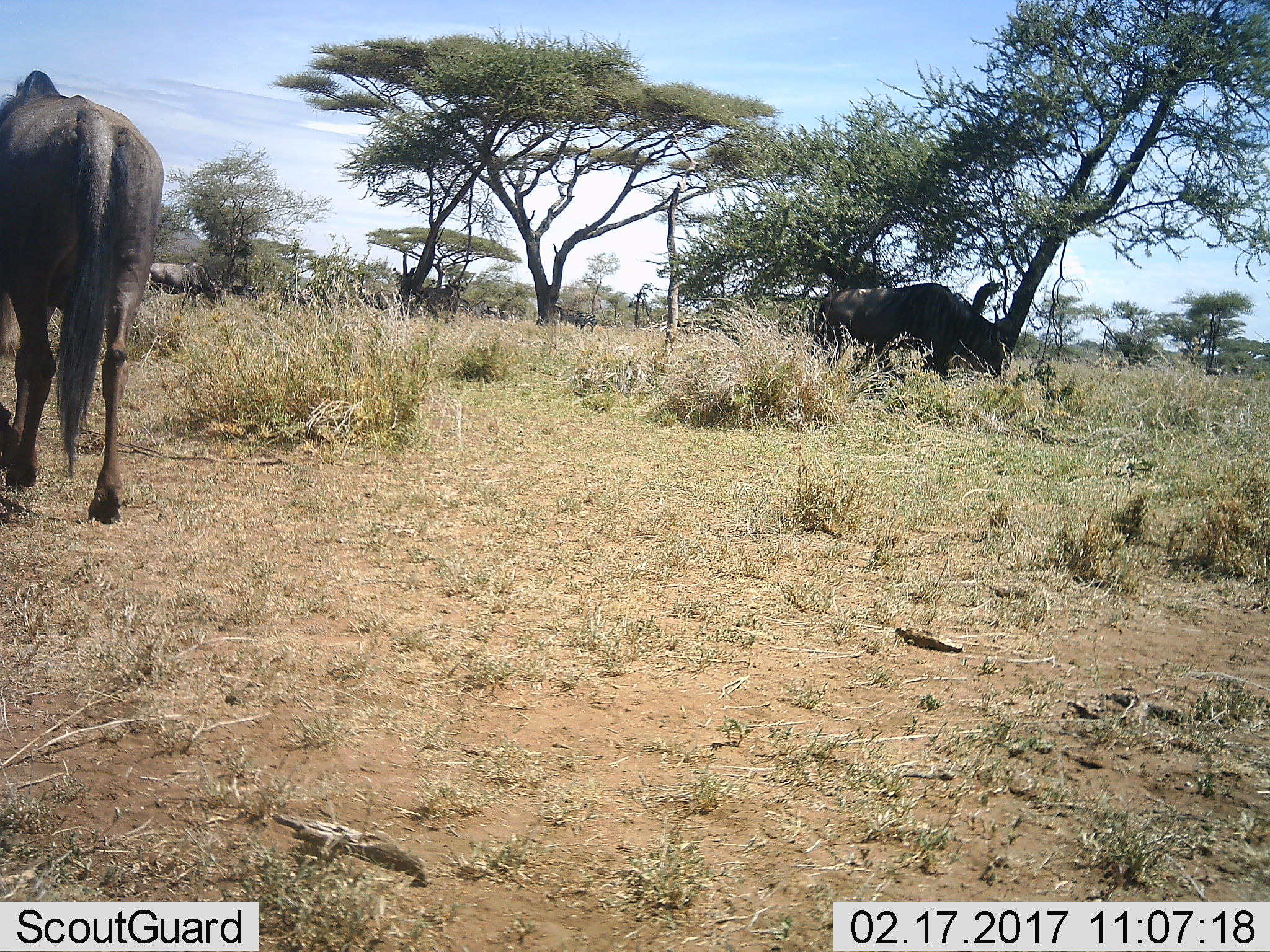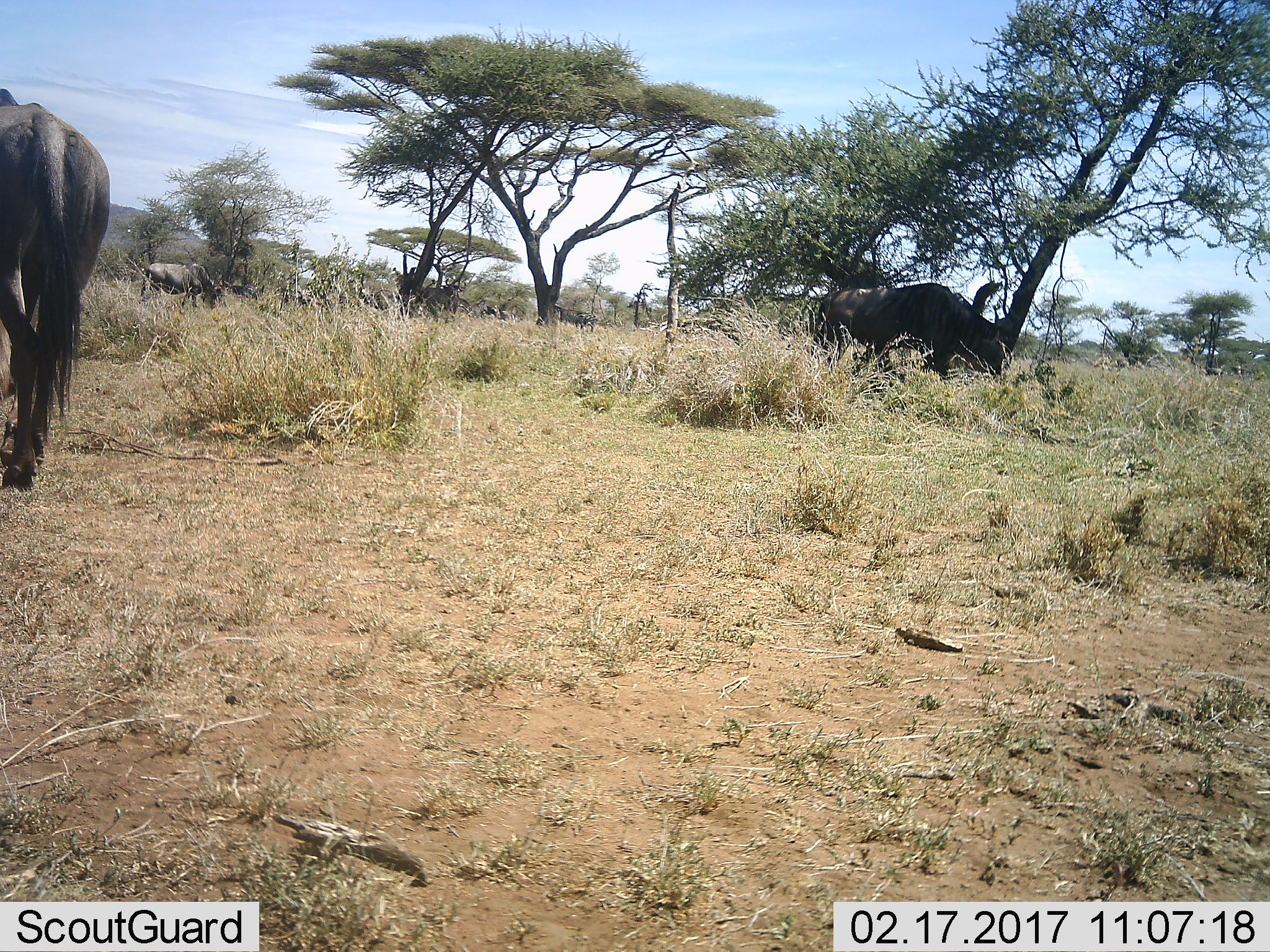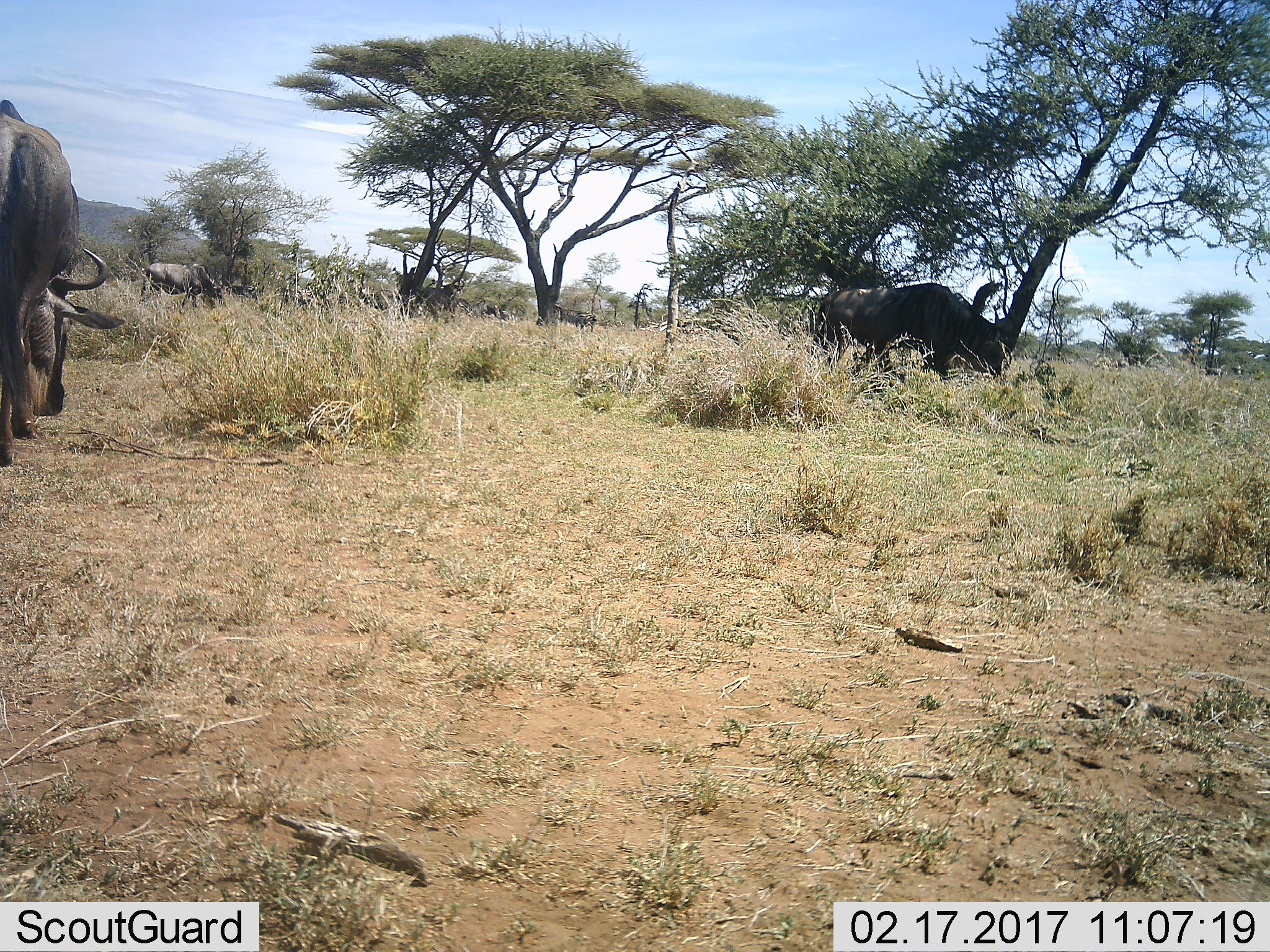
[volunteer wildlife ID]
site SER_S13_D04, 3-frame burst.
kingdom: Animalia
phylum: Chordata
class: Mammalia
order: Artiodactyla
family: Bovidae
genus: Connochaetes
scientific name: Connochaetes taurinus taurinus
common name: blue wildebeest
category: wildebeestblue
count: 4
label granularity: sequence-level